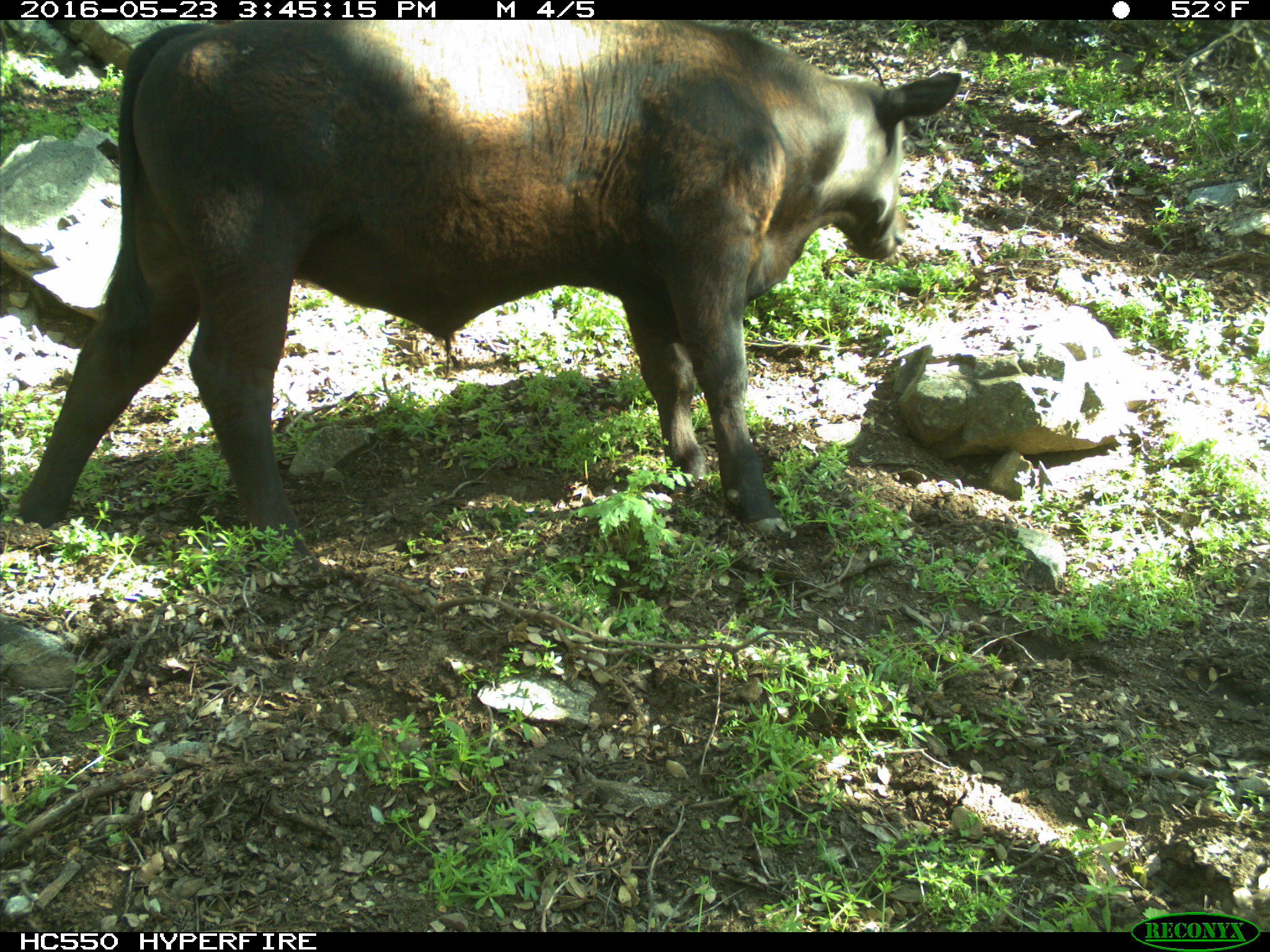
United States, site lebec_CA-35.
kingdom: Animalia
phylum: Chordata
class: Mammalia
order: Artiodactyla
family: Bovidae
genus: Bos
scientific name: Bos taurus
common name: domestic cow